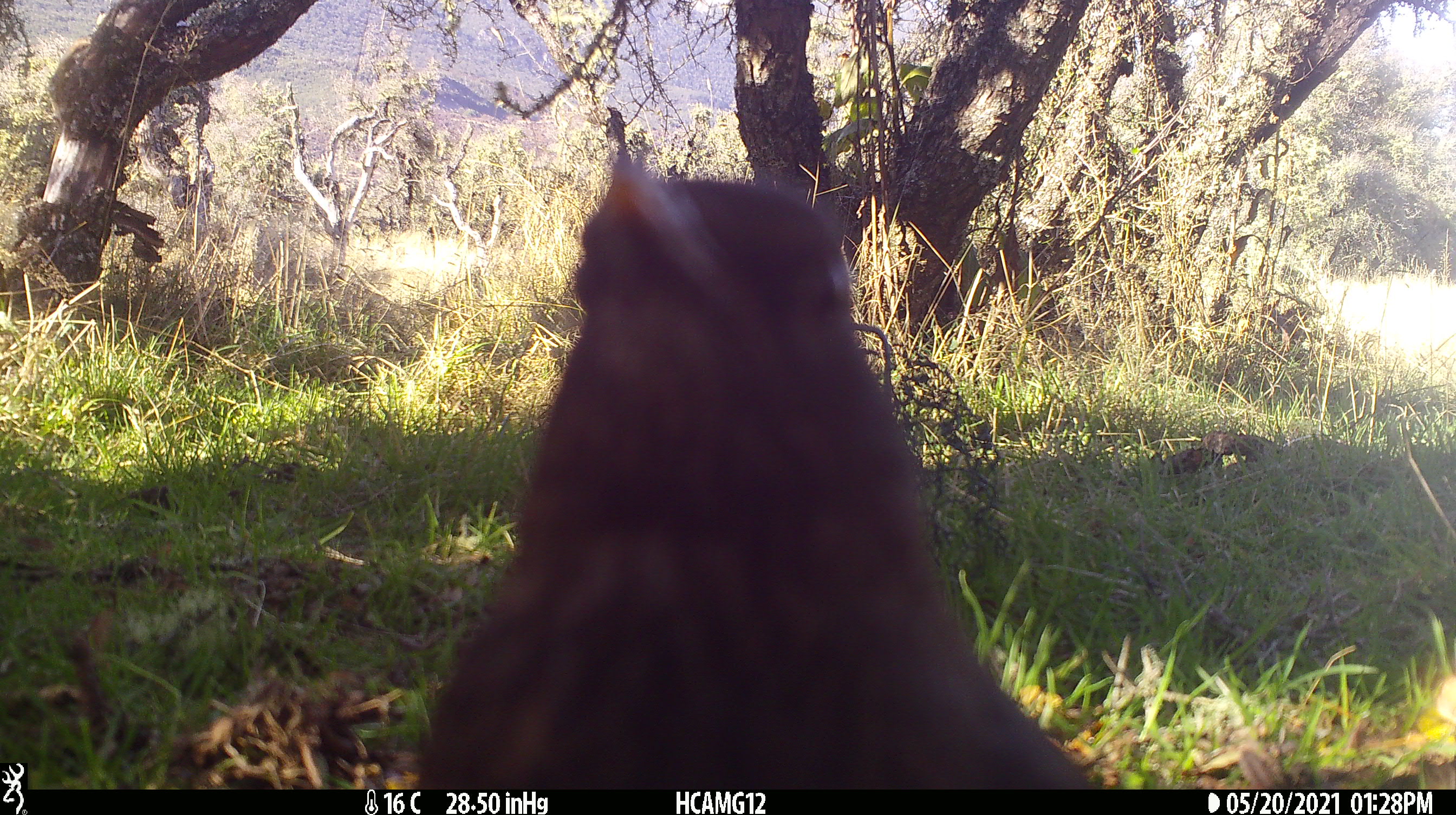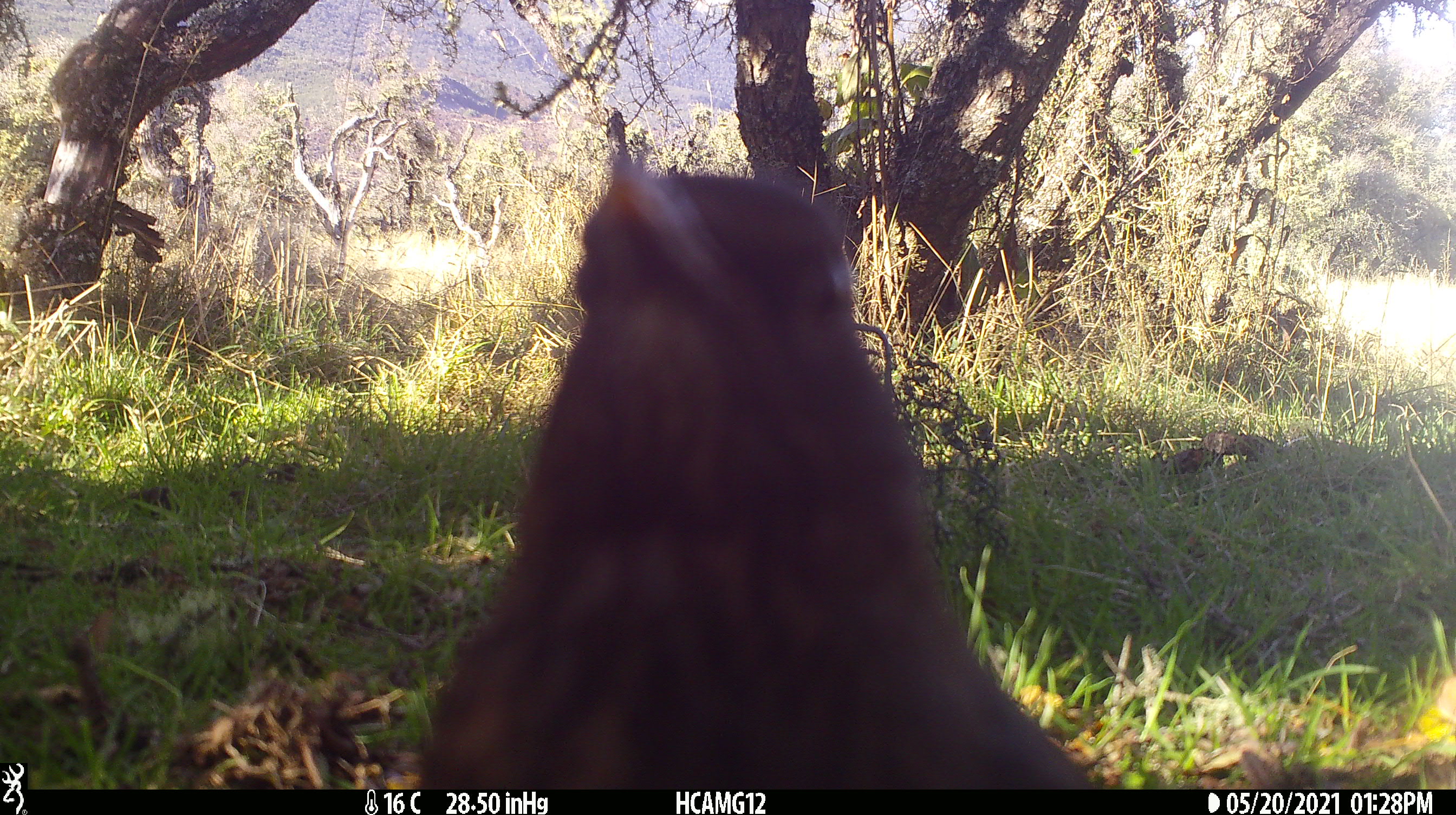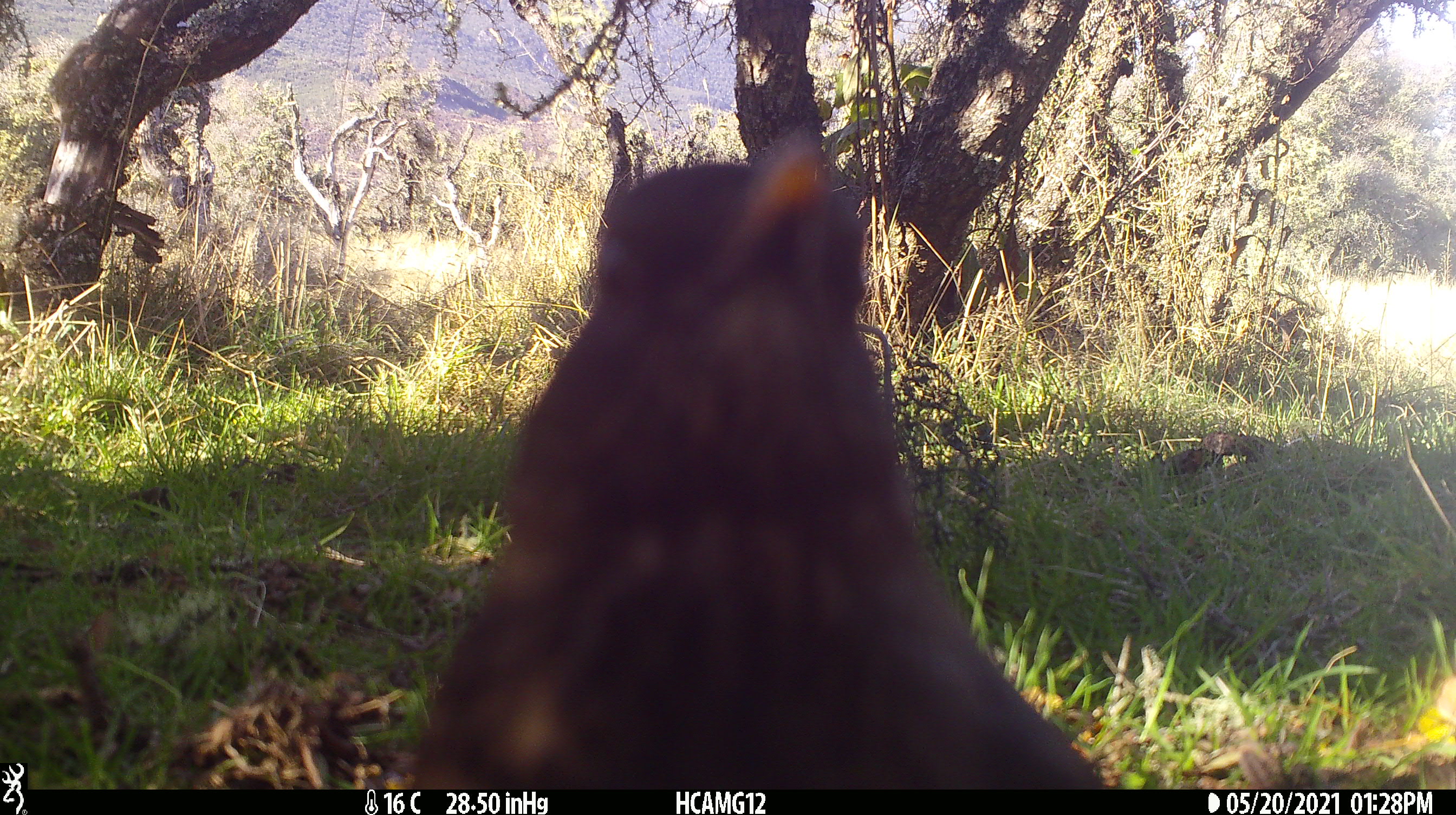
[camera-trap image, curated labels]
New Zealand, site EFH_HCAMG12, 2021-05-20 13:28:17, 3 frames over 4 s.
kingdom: Animalia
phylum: Chordata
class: Aves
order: Passeriformes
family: Turdidae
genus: Turdus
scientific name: Turdus merula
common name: eurasian blackbird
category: blackbird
Blackbird (eurasian blackbird) (Turdus merula).